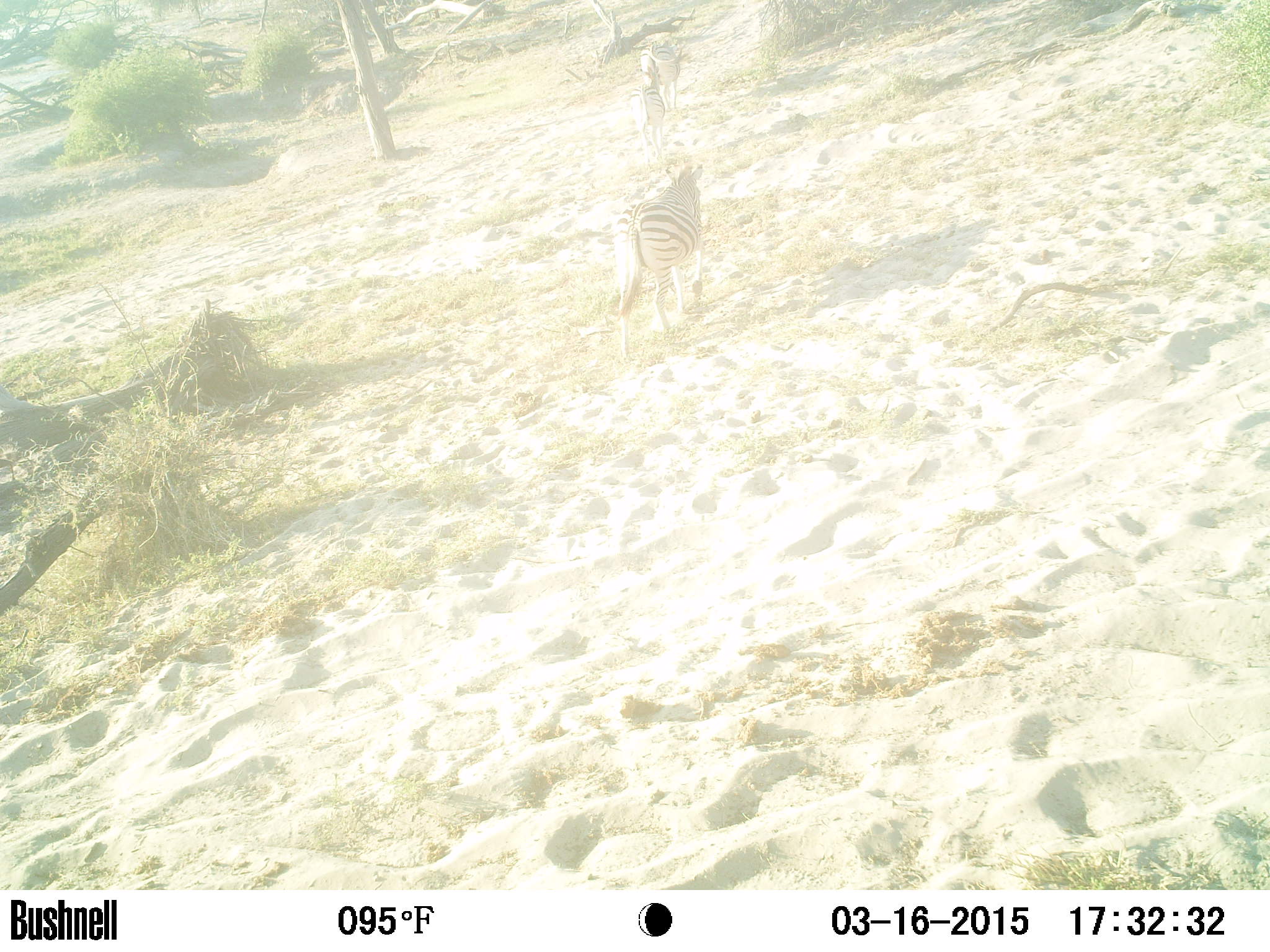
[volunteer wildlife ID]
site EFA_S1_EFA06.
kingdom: Animalia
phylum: Chordata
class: Mammalia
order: Perissodactyla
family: Equidae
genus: Equus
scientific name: Equus quagga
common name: plains zebra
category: zebraplains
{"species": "zebraplains (plains zebra) (Equus quagga)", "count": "3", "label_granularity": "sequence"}